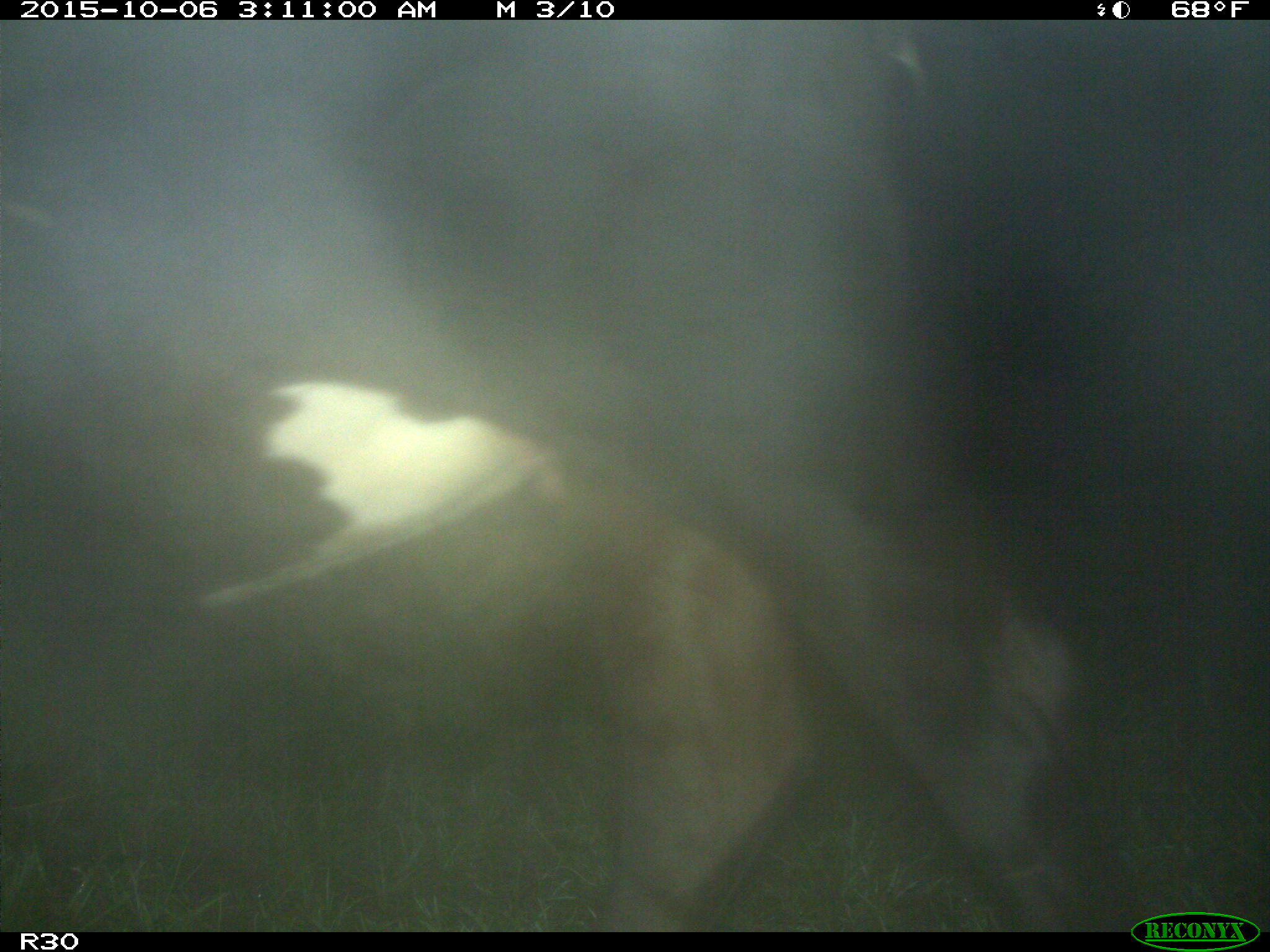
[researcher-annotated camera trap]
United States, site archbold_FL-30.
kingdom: Animalia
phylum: Chordata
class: Mammalia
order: Artiodactyla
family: Bovidae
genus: Bos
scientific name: Bos taurus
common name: domestic cow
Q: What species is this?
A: Bos taurus (domestic cow).